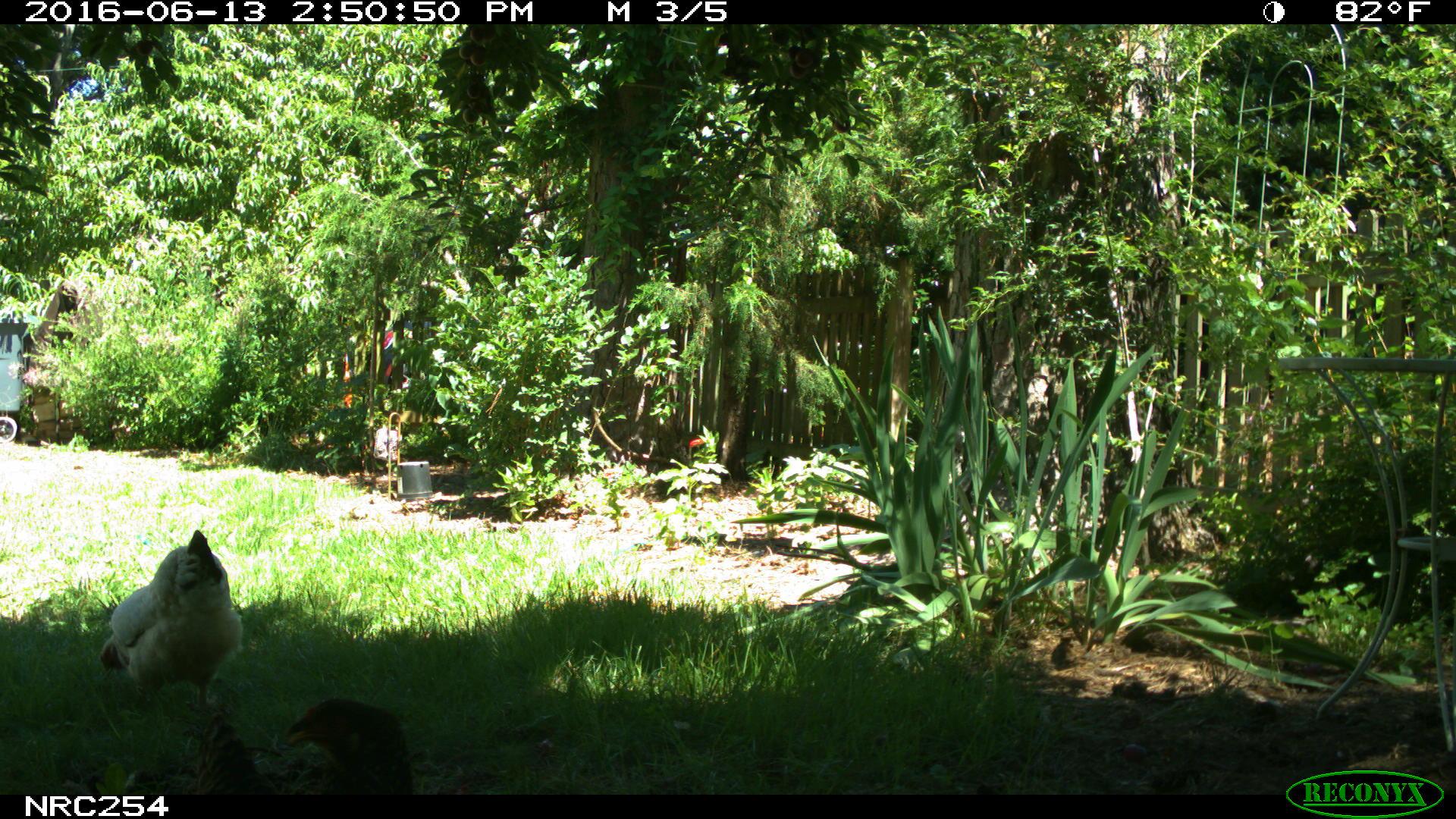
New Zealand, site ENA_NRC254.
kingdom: Animalia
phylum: Chordata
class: Aves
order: Galliformes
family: Phasianidae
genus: Gallus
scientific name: Gallus gallus domesticus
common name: chicken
Chicken (Gallus gallus domesticus).